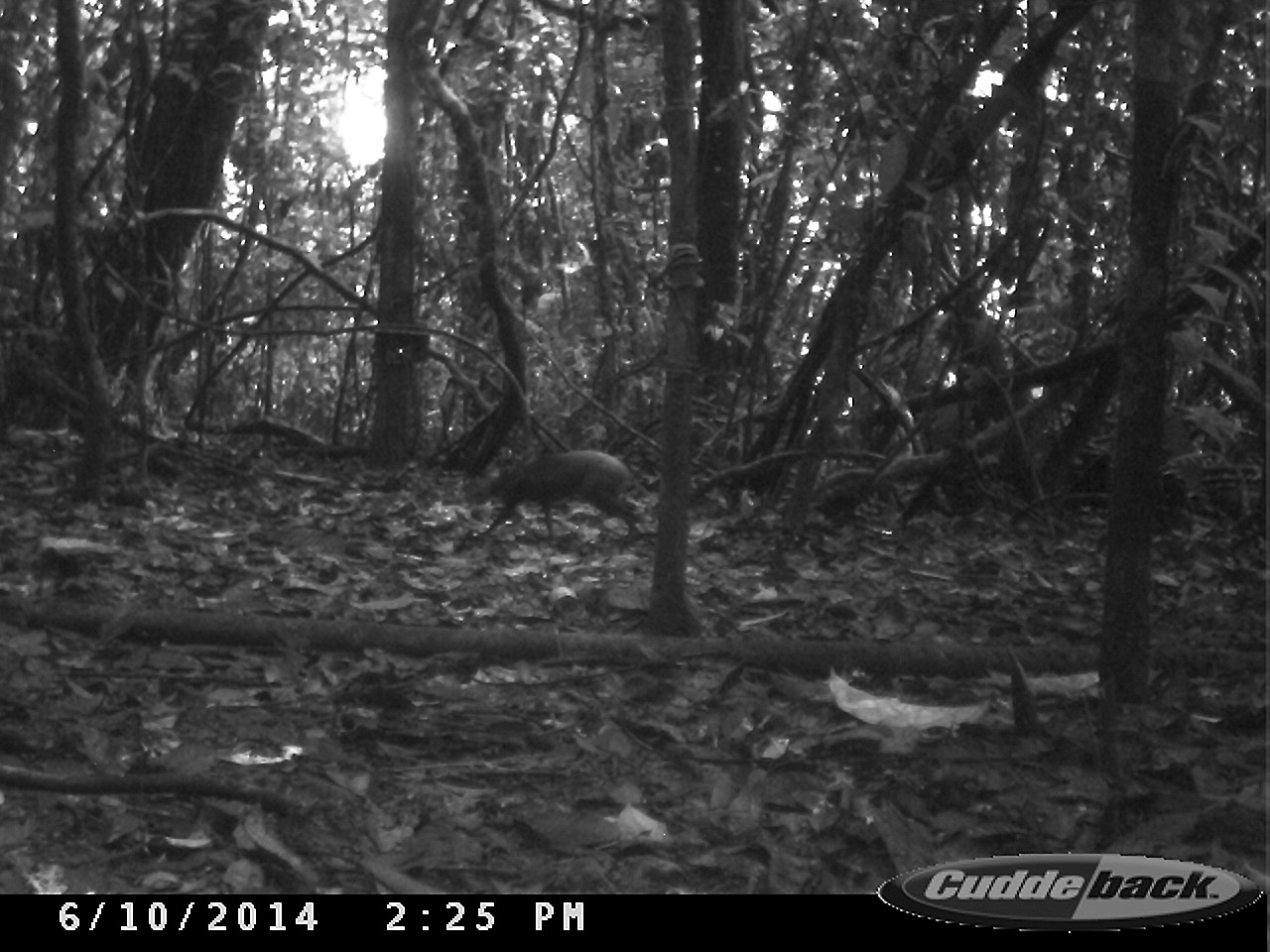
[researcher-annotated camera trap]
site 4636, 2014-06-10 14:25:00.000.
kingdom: Animalia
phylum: Chordata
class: Mammalia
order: Rodentia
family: Dasyproctidae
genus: Dasyprocta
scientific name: Dasyprocta leporina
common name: red-rumped agouti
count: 1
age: adult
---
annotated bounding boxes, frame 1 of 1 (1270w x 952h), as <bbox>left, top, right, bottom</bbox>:
dasyprocta leporina: <bbox>470, 445, 644, 548</bbox>